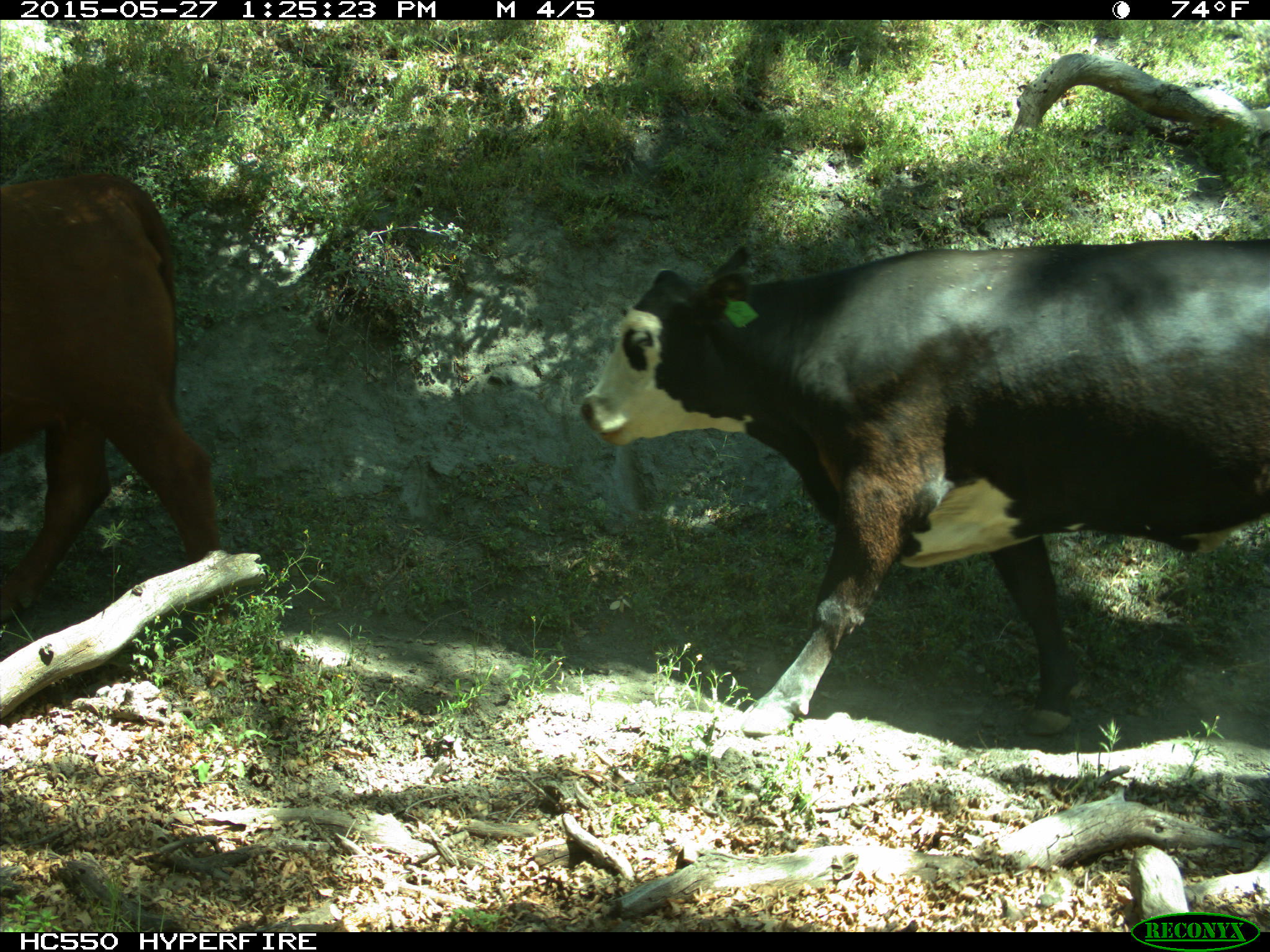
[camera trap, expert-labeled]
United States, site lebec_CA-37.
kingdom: Animalia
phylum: Chordata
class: Mammalia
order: Artiodactyla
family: Bovidae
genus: Bos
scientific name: Bos taurus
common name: domestic cow